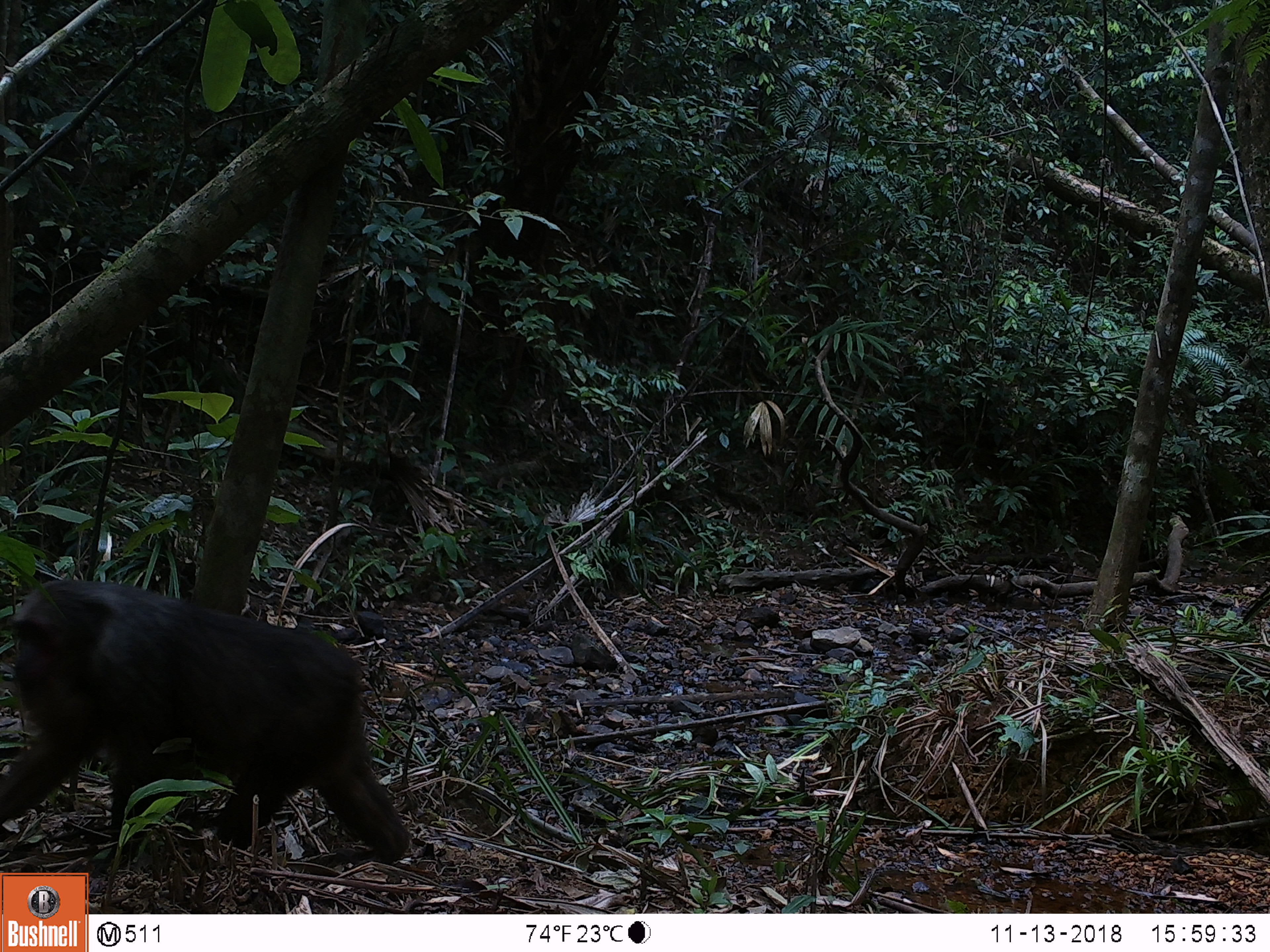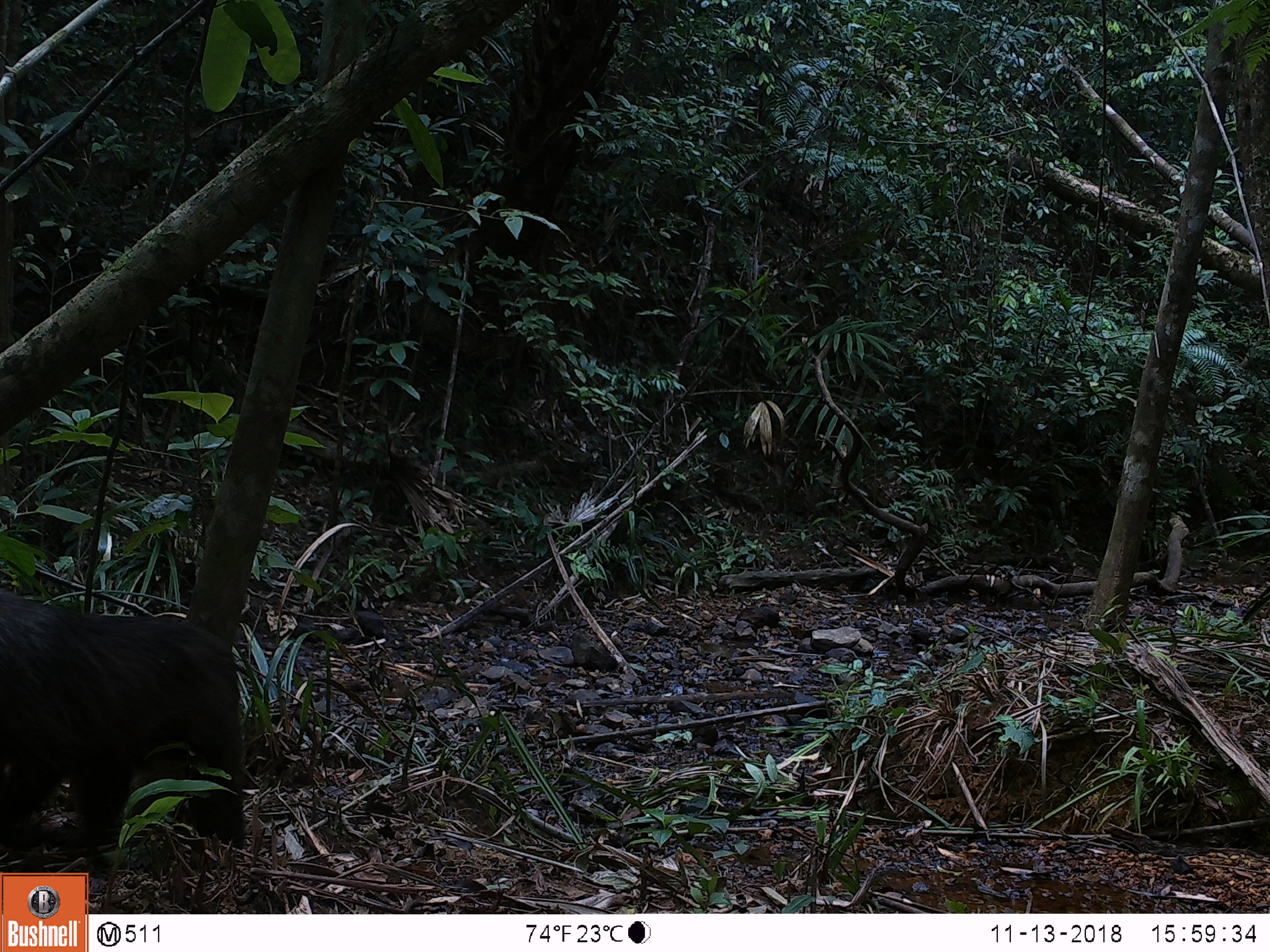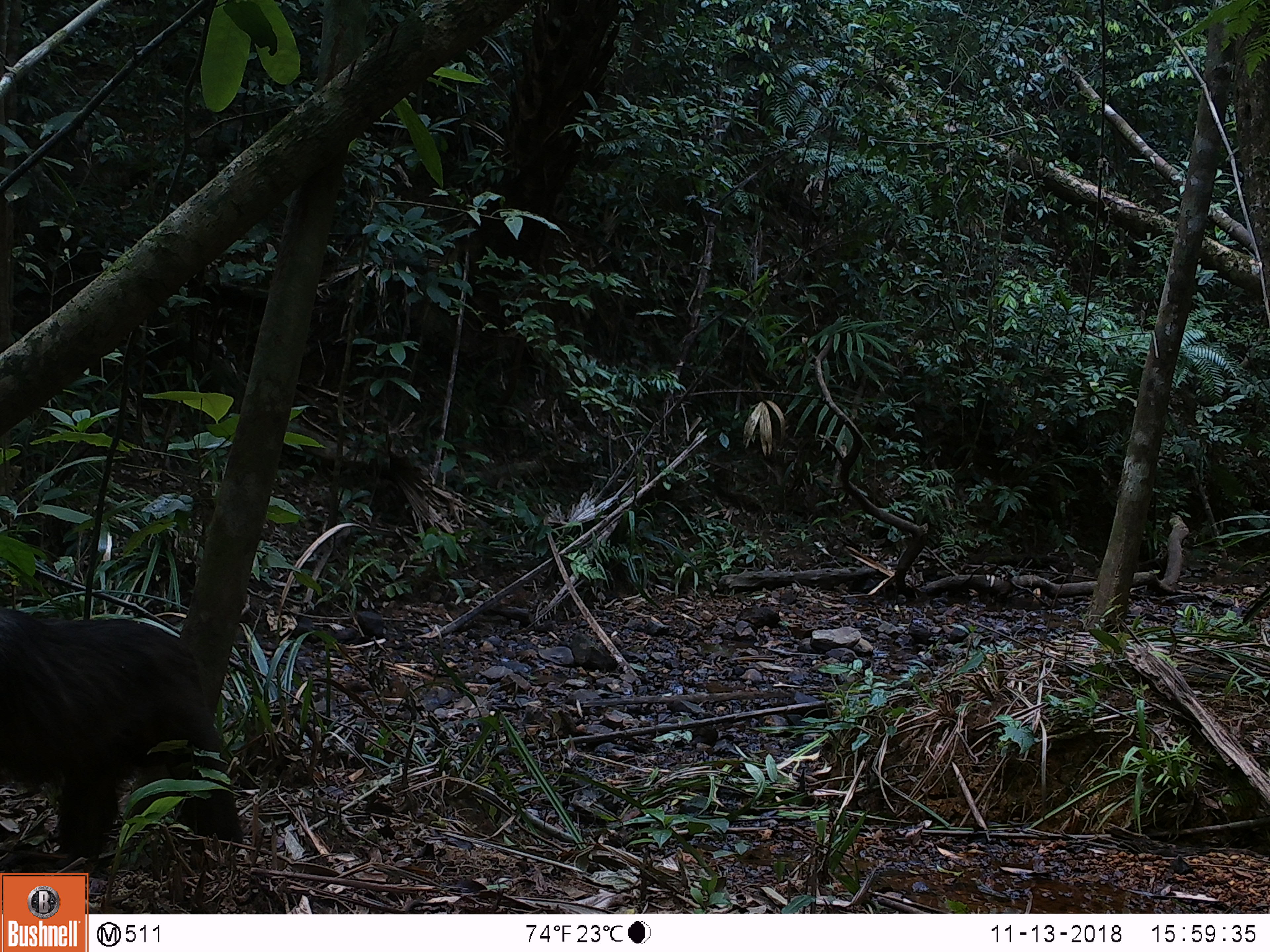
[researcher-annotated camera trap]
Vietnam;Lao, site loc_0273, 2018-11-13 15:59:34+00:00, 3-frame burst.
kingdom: Animalia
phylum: Chordata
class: Mammalia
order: Primates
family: Cercopithecidae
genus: Macaca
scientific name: Macaca arctoides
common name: stump-tailed macaque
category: stump tailed macaque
Stump tailed macaque (stump-tailed macaque) (Macaca arctoides). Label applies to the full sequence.